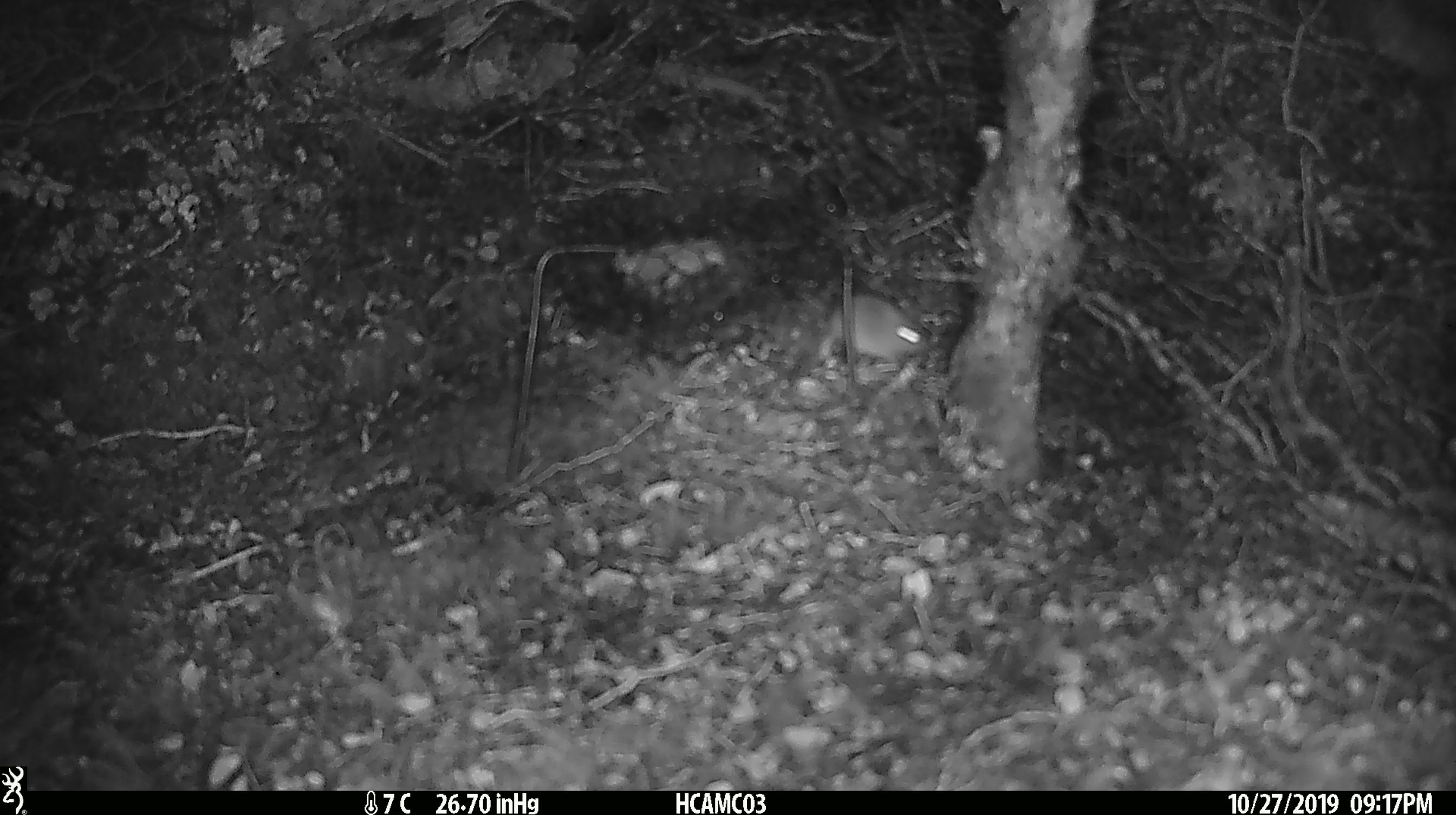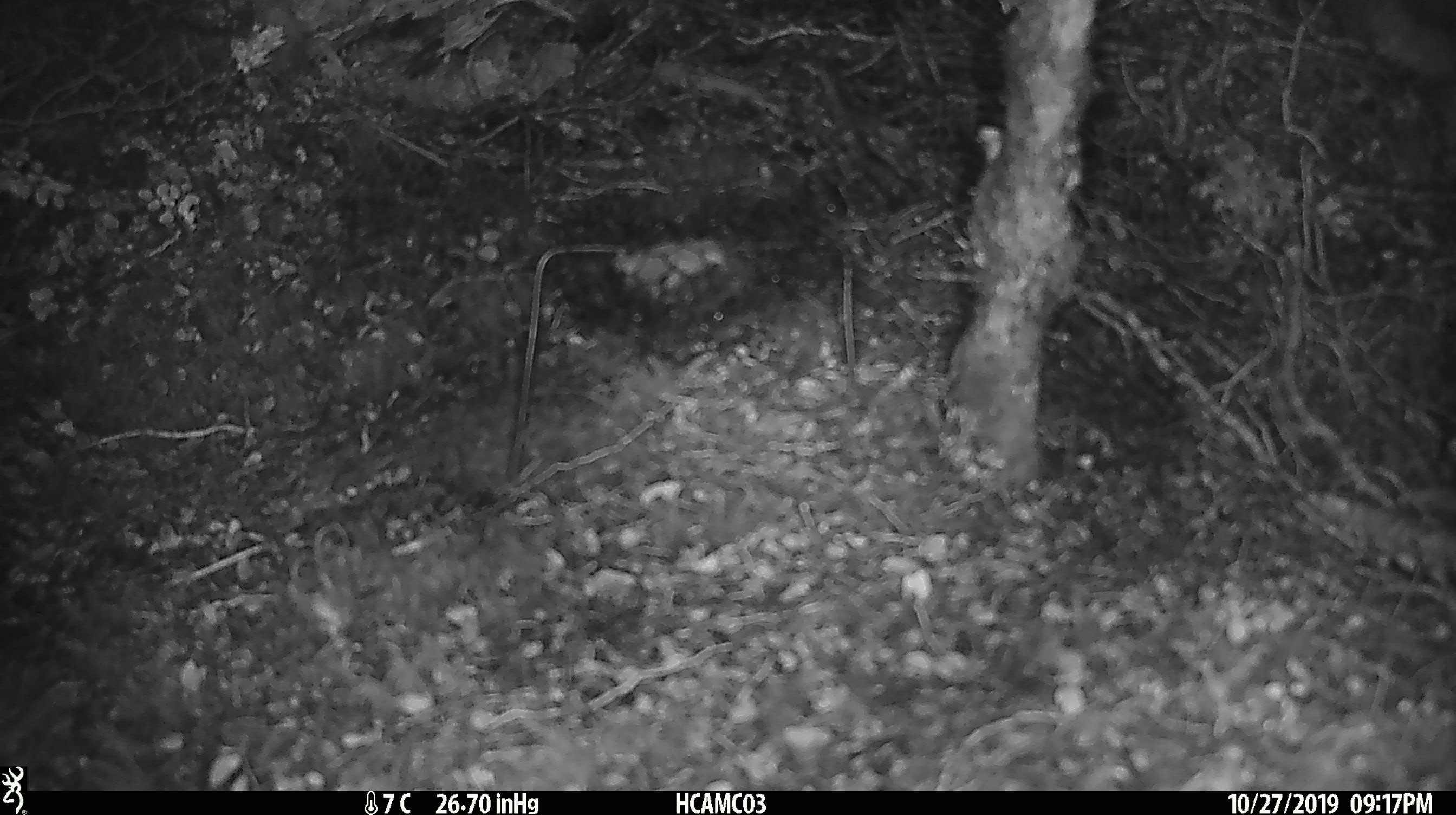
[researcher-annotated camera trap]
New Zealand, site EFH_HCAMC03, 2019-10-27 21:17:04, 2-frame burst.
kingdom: Animalia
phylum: Chordata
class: Mammalia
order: Rodentia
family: Muridae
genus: Mus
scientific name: Mus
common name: mouse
Mouse (Mus).